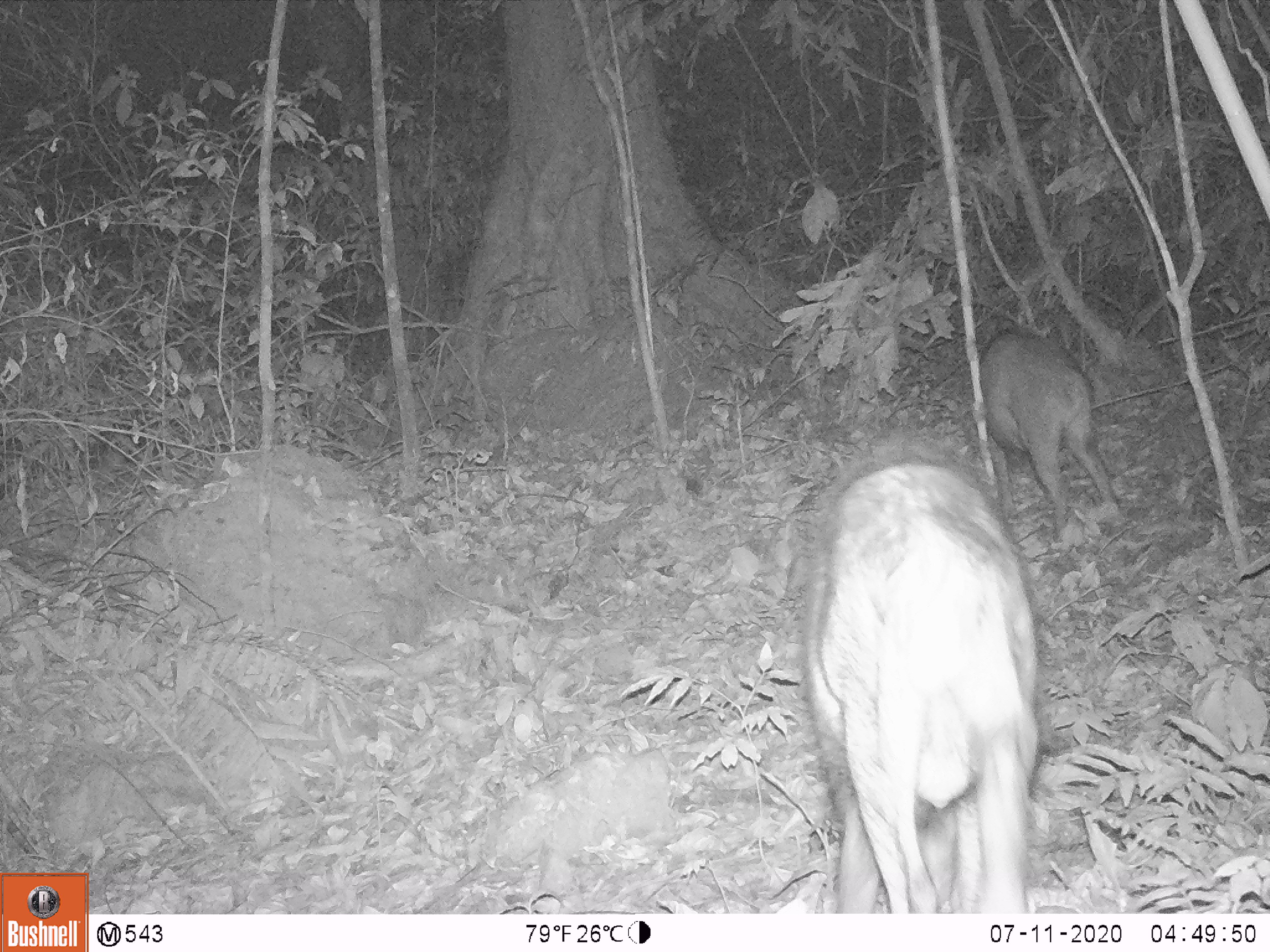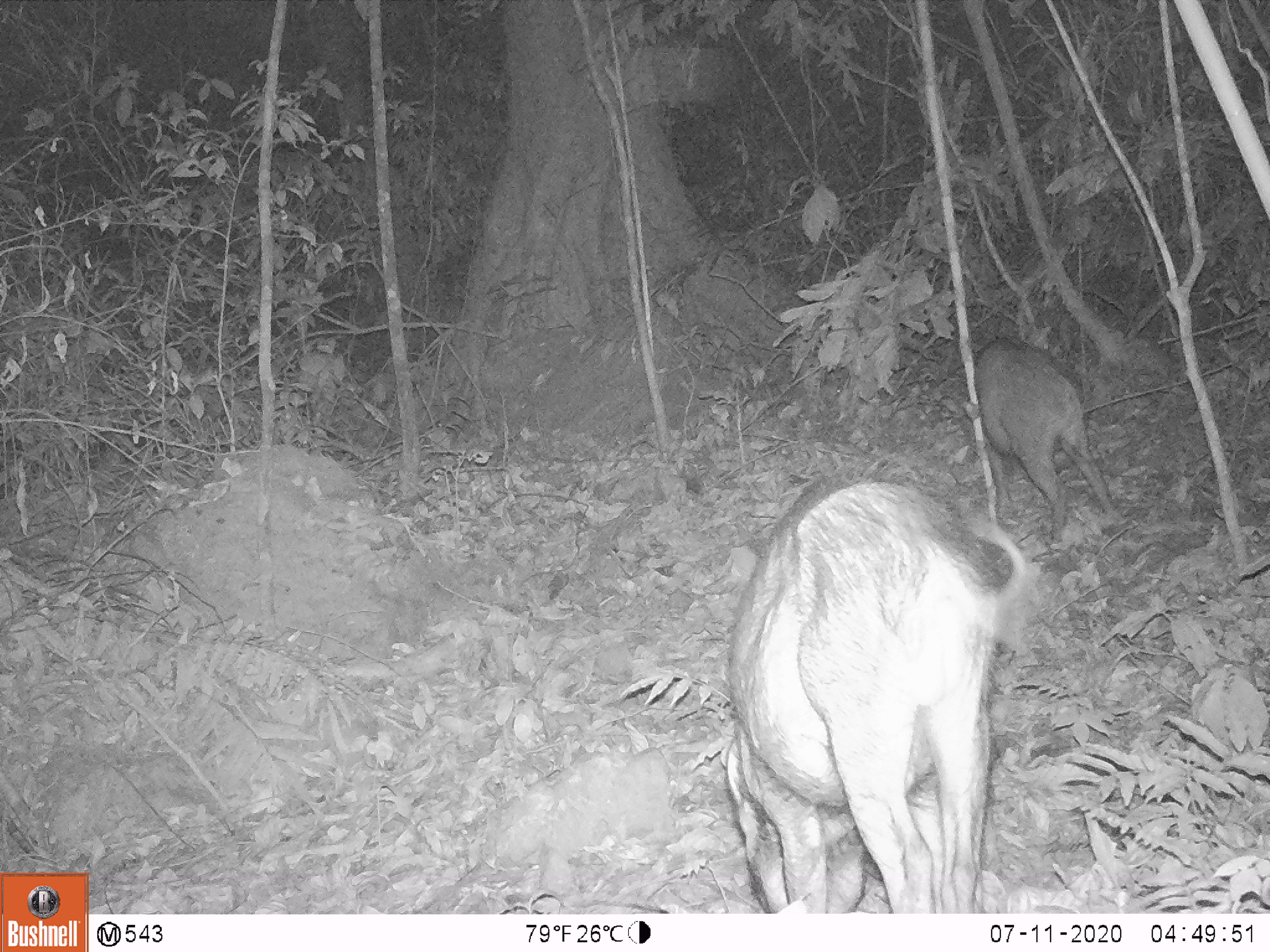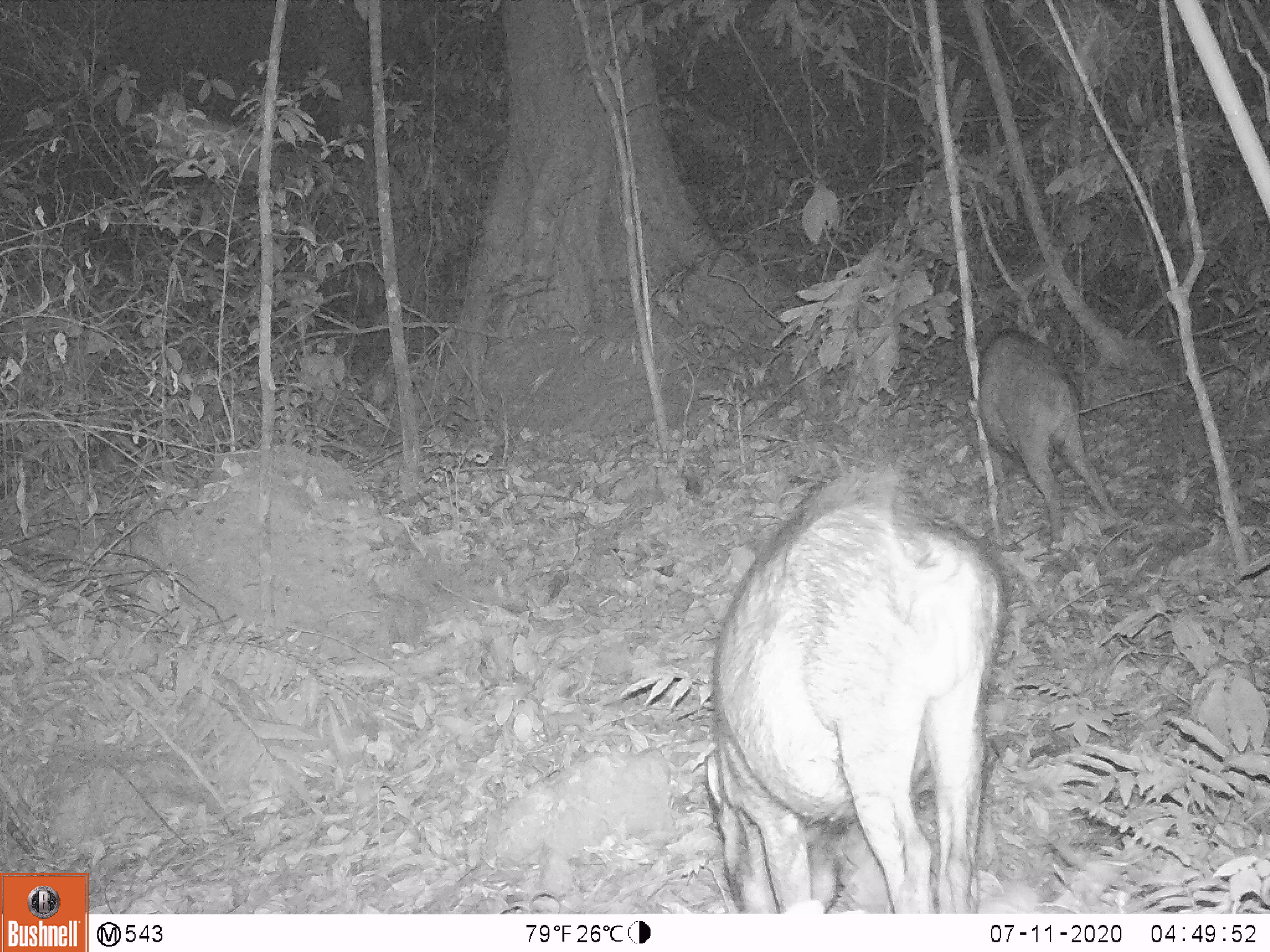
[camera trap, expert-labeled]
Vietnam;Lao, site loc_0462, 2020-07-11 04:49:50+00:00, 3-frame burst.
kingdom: Animalia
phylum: Chordata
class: Mammalia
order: Artiodactyla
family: Suidae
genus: Sus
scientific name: Sus scrofa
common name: eurasian wild pig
Eurasian wild pig (Sus scrofa). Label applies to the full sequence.